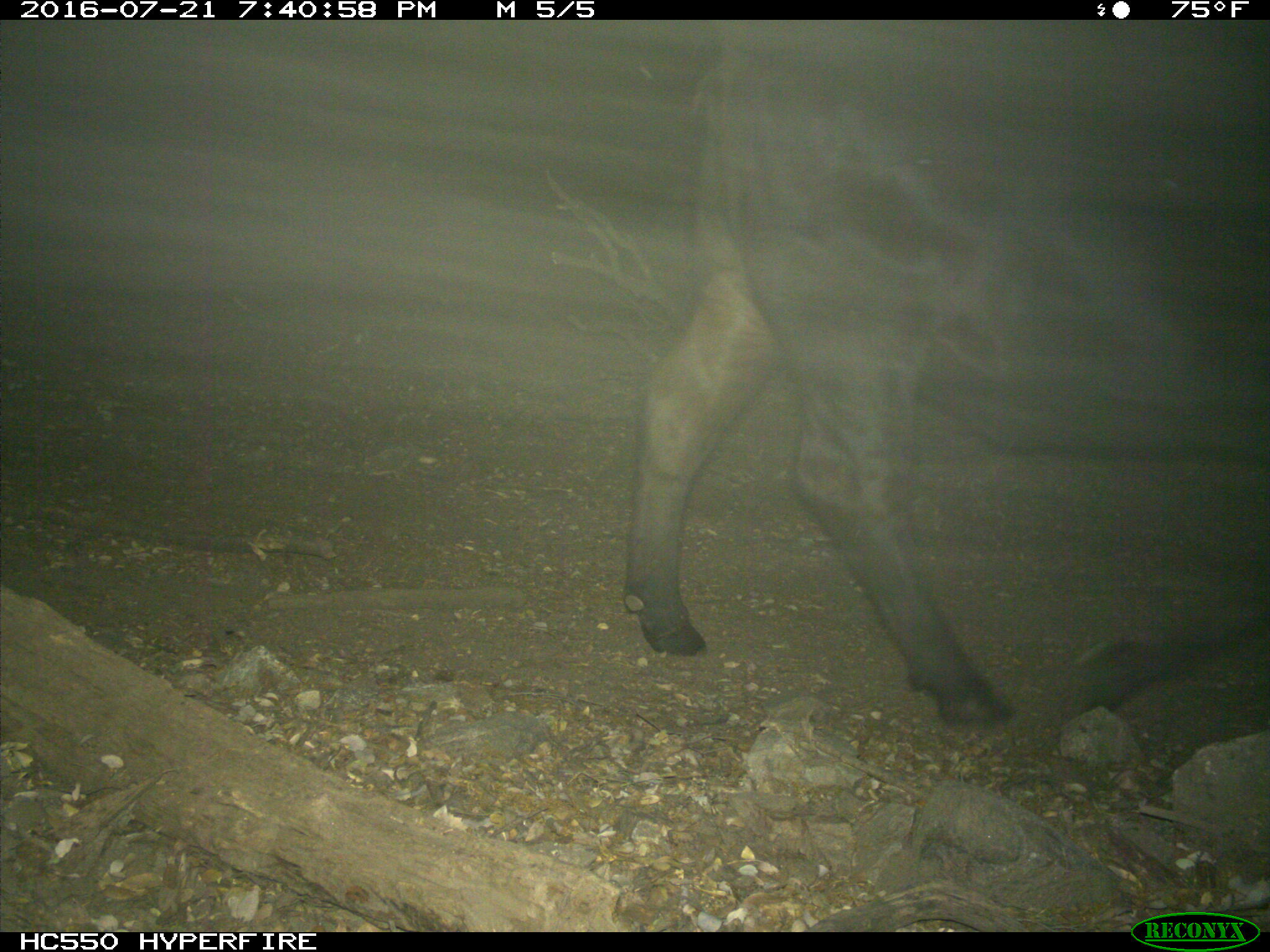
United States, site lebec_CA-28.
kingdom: Animalia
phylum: Chordata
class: Mammalia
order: Artiodactyla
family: Bovidae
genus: Bos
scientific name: Bos taurus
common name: domestic cow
Bos taurus (domestic cow).